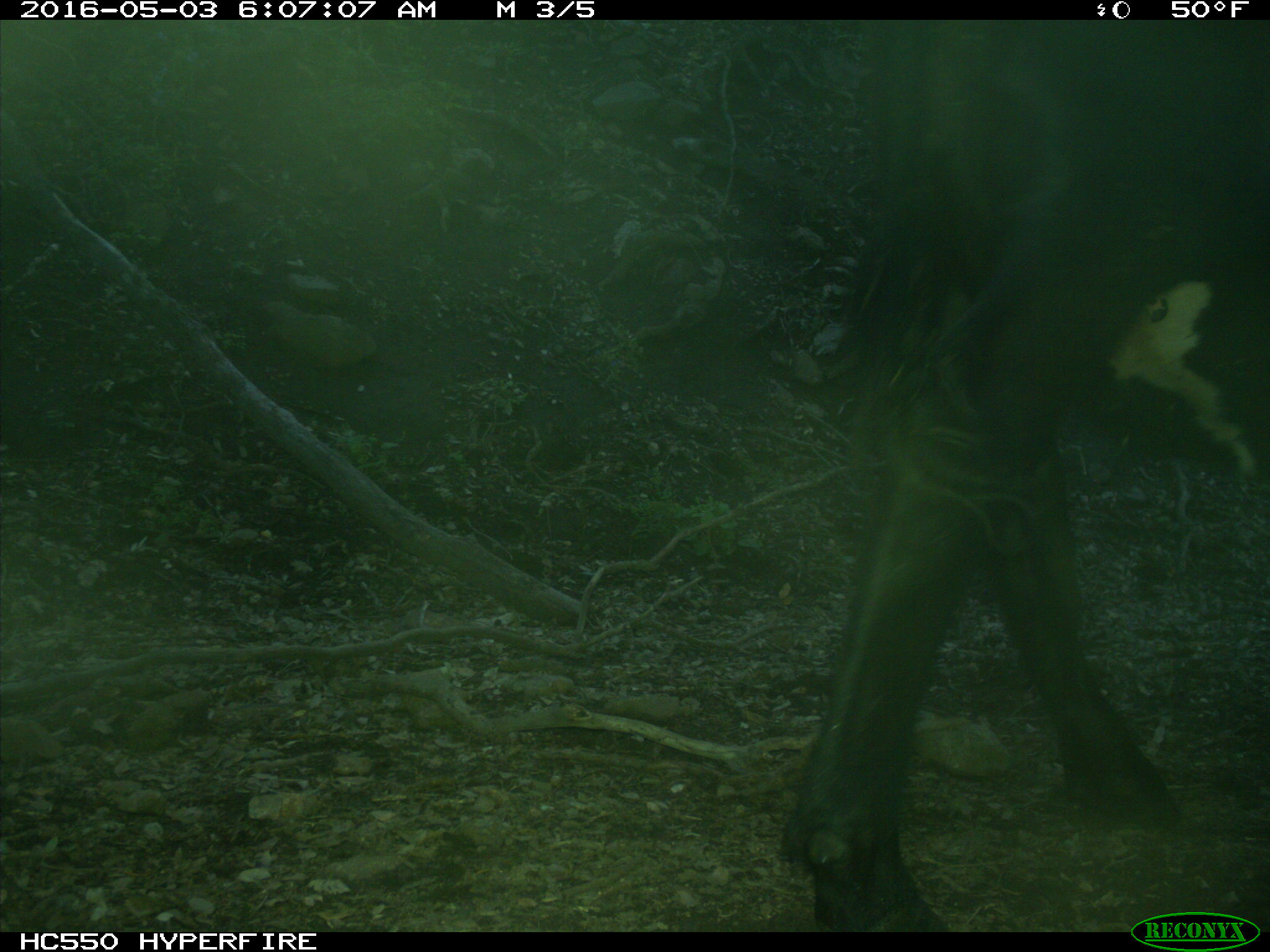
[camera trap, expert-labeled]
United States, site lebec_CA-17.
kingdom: Animalia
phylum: Chordata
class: Mammalia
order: Artiodactyla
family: Bovidae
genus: Bos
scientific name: Bos taurus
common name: domestic cow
Bos taurus (domestic cow).